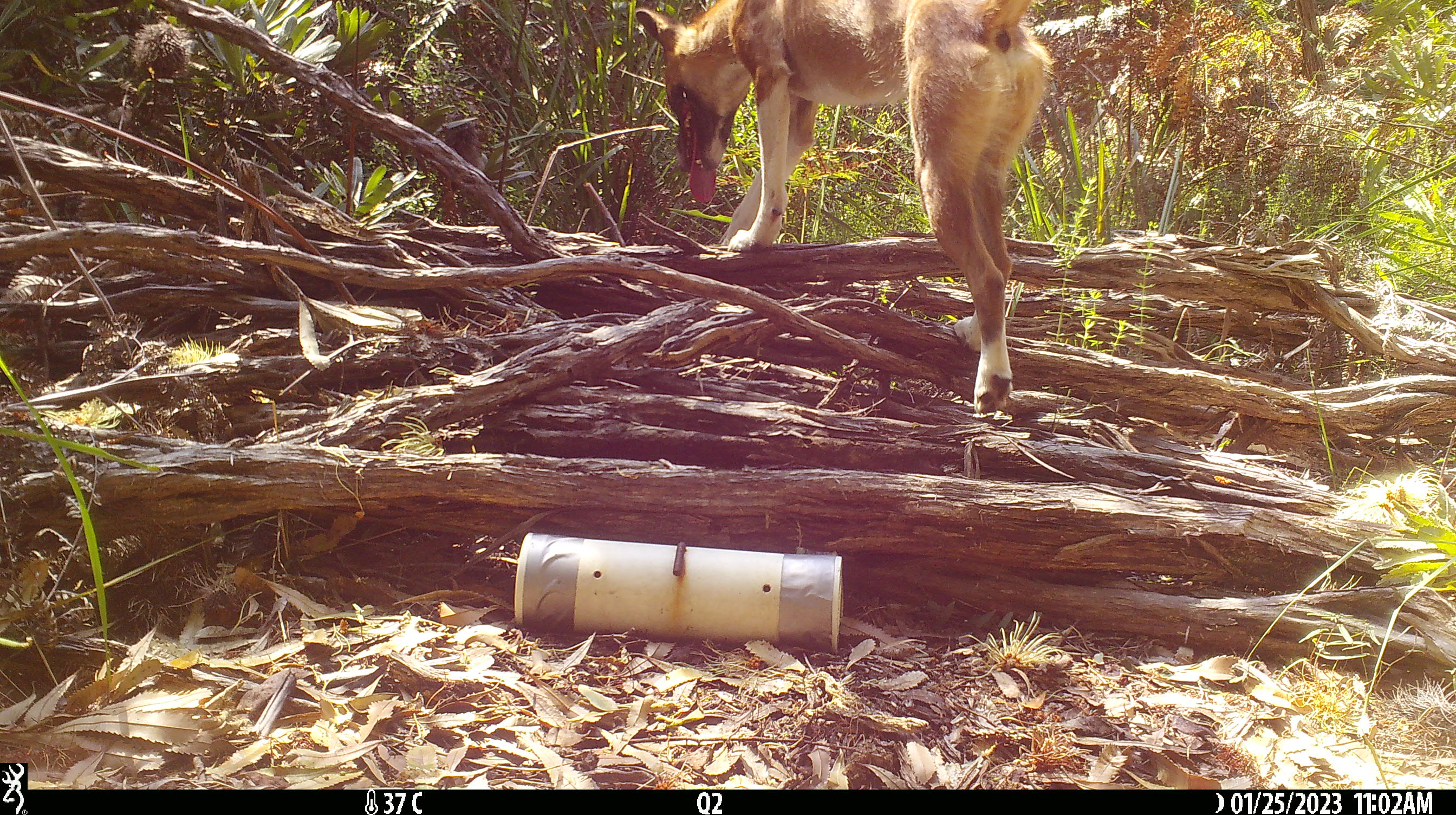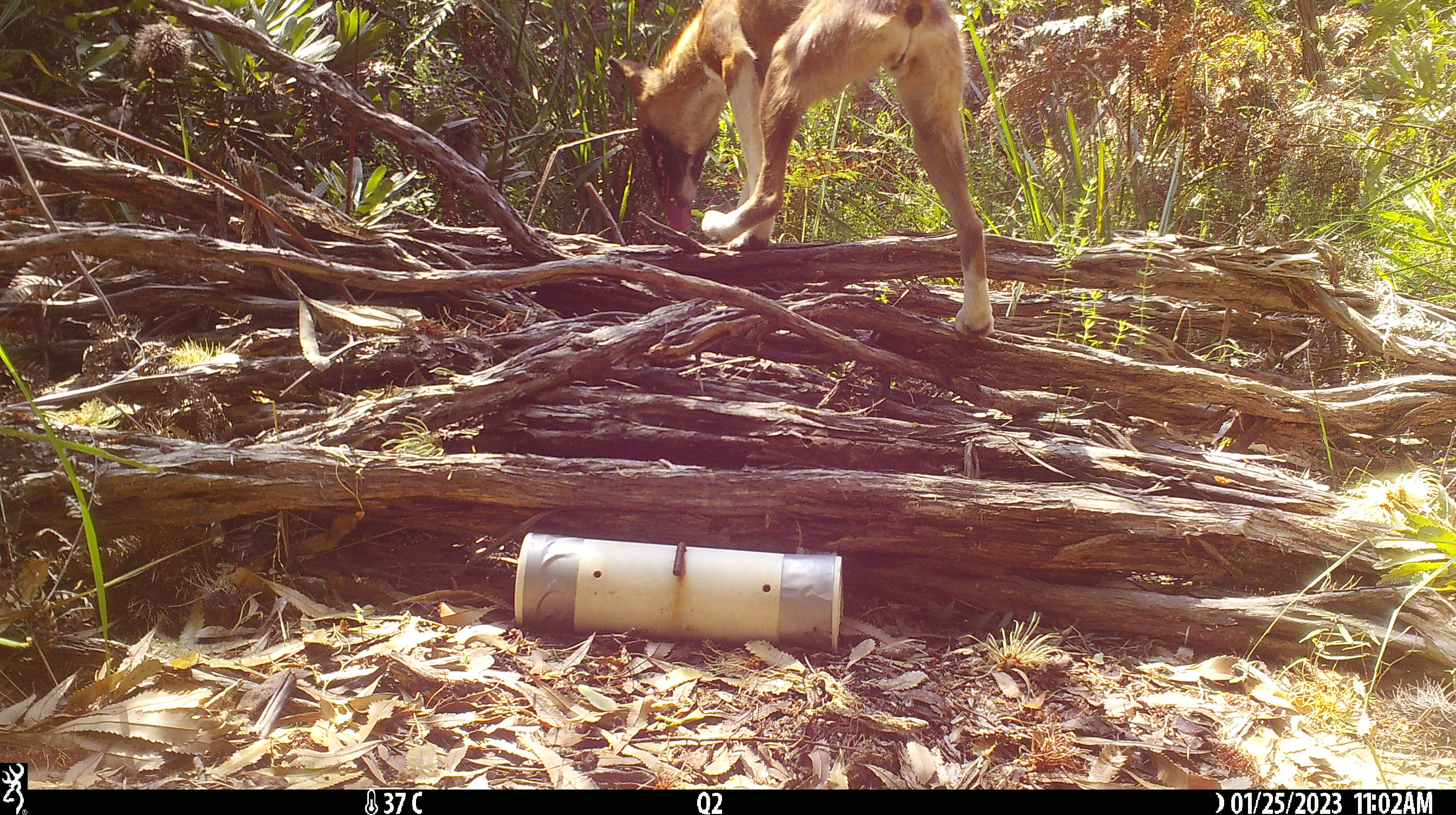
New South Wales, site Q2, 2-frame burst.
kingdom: Animalia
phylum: Chordata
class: Mammalia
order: Carnivora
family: Canidae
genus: Canis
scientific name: Canis familiaris dingo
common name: dingo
Dingo (Canis familiaris dingo).